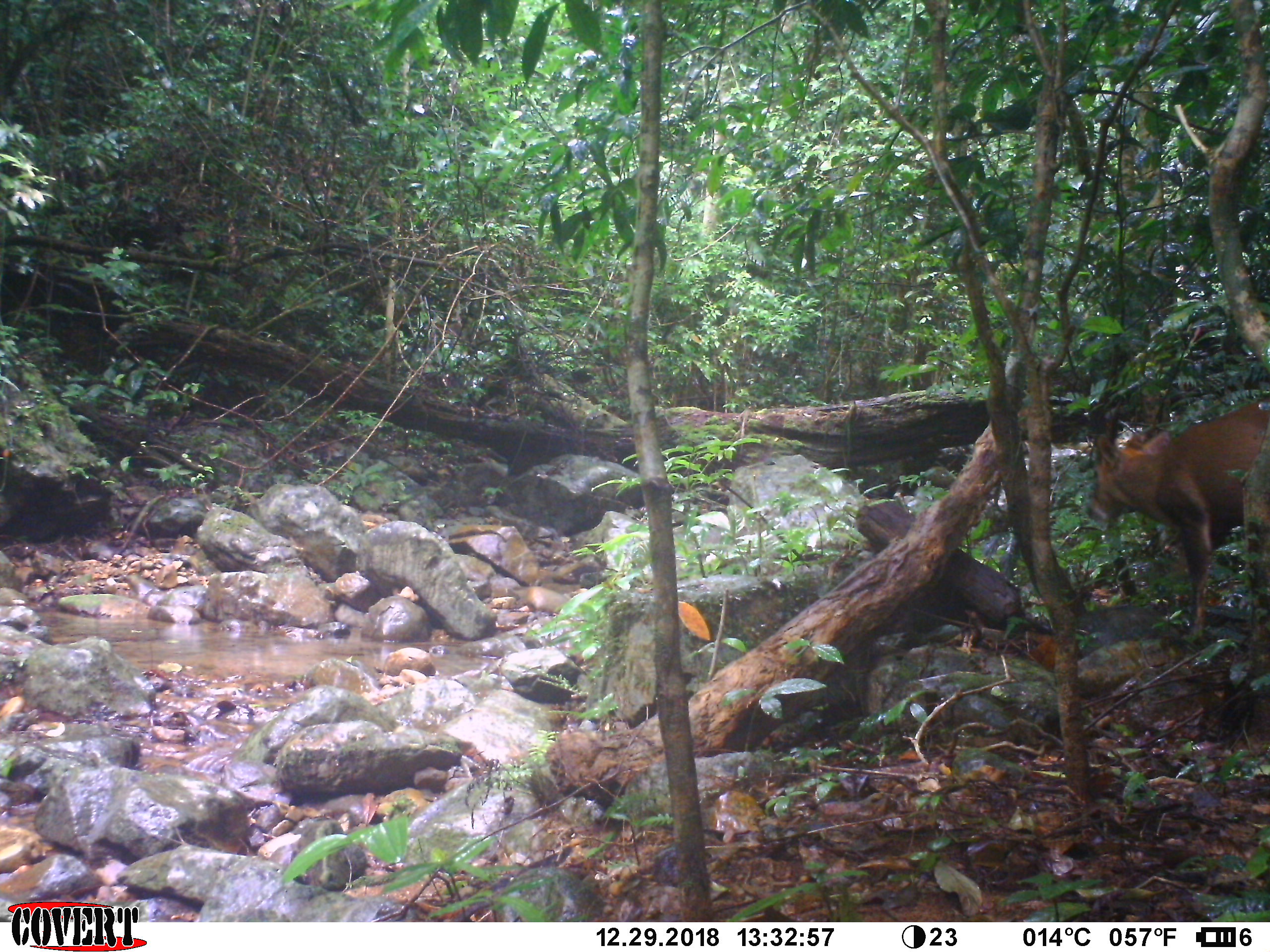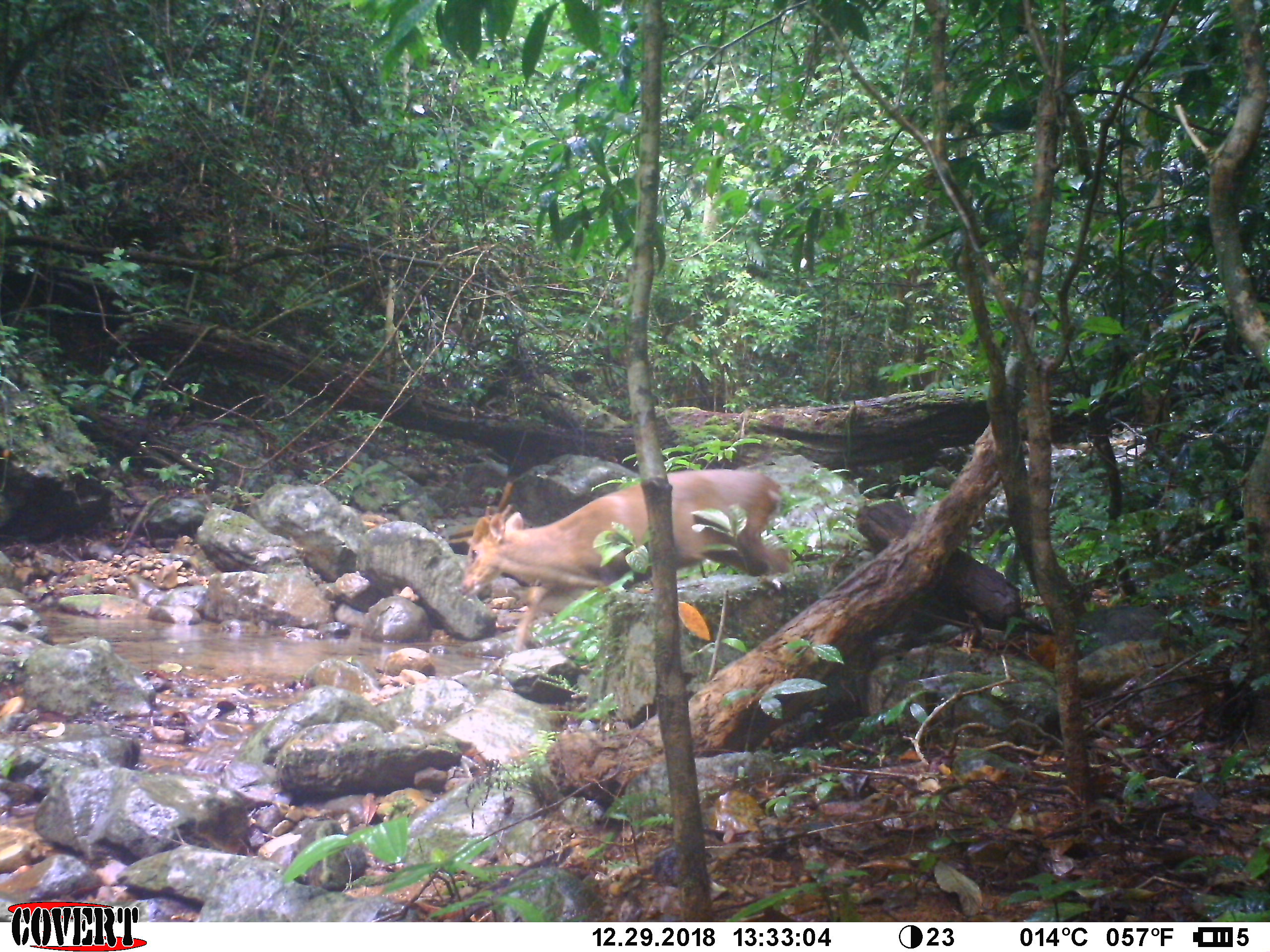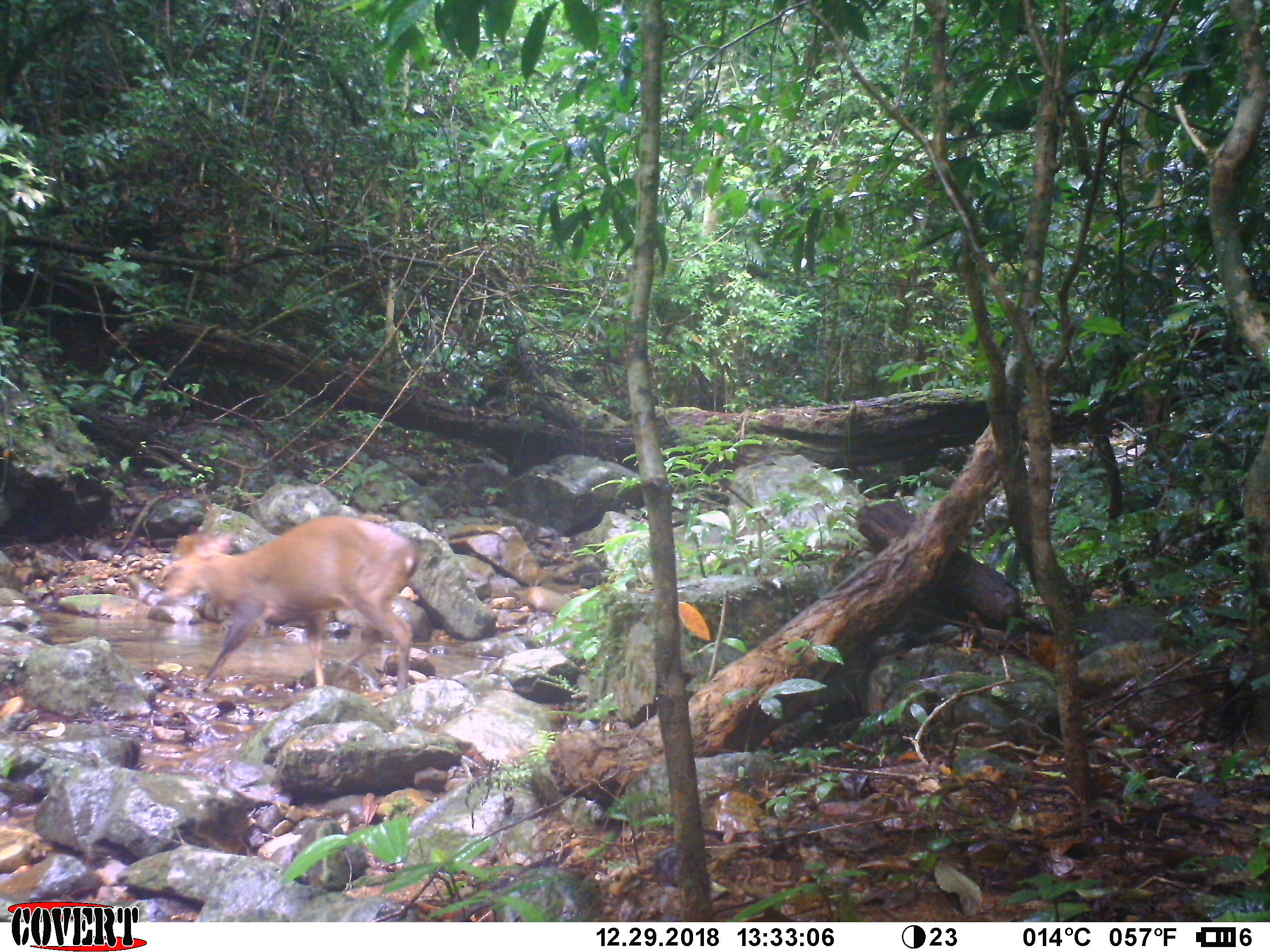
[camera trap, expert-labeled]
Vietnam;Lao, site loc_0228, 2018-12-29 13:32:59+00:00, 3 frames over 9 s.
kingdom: Animalia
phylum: Chordata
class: Mammalia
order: Artiodactyla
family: Cervidae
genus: Muntiacus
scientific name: Muntiacus vuquangensis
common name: large-antlered muntjac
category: large antlered muntjac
Large antlered muntjac (large-antlered muntjac) (Muntiacus vuquangensis). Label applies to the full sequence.